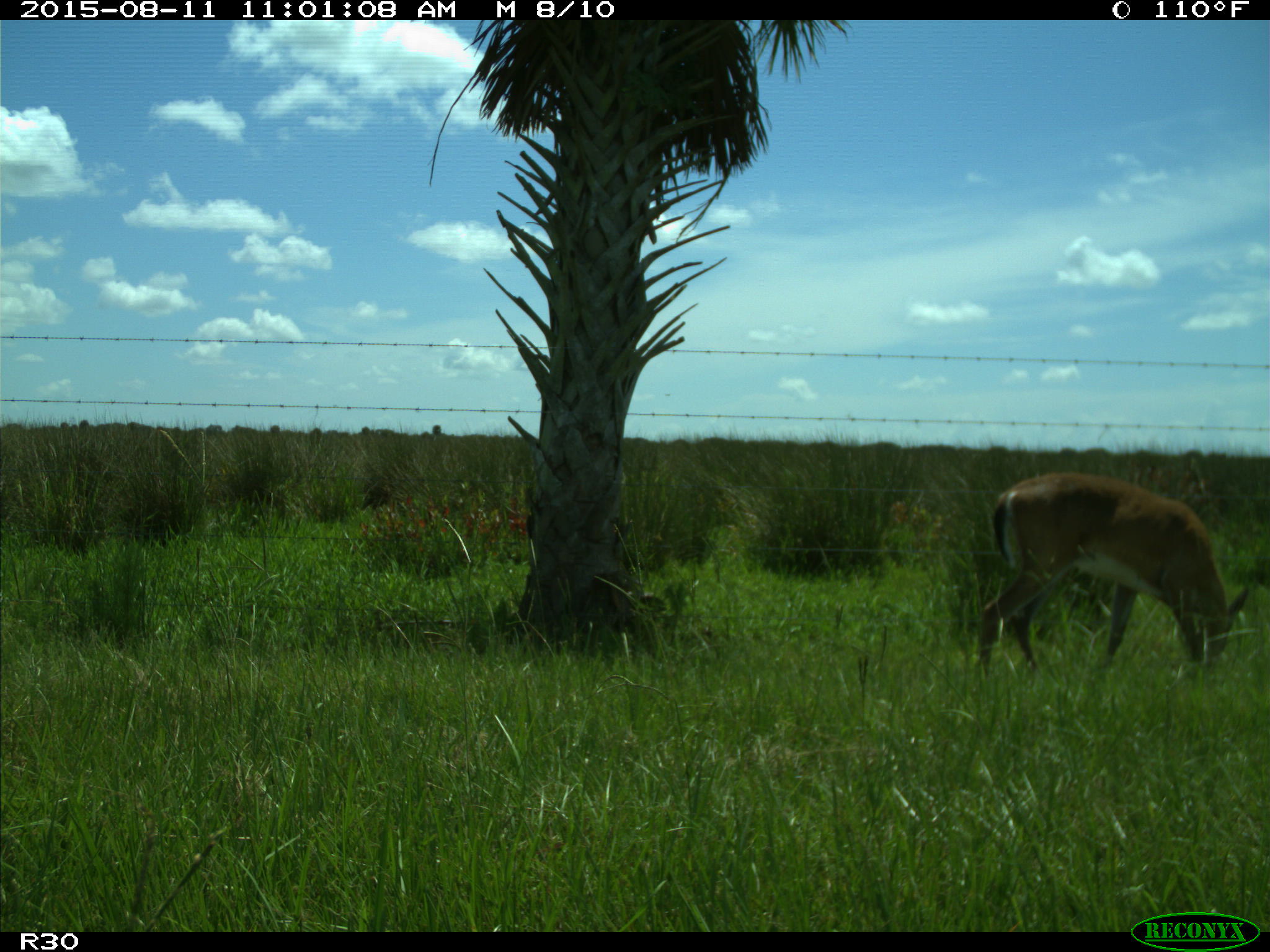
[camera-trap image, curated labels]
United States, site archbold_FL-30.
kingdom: Animalia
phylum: Chordata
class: Mammalia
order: Artiodactyla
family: Cervidae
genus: Odocoileus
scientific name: Odocoileus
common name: deer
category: unidentified deer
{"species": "unidentified deer (deer) (Odocoileus)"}